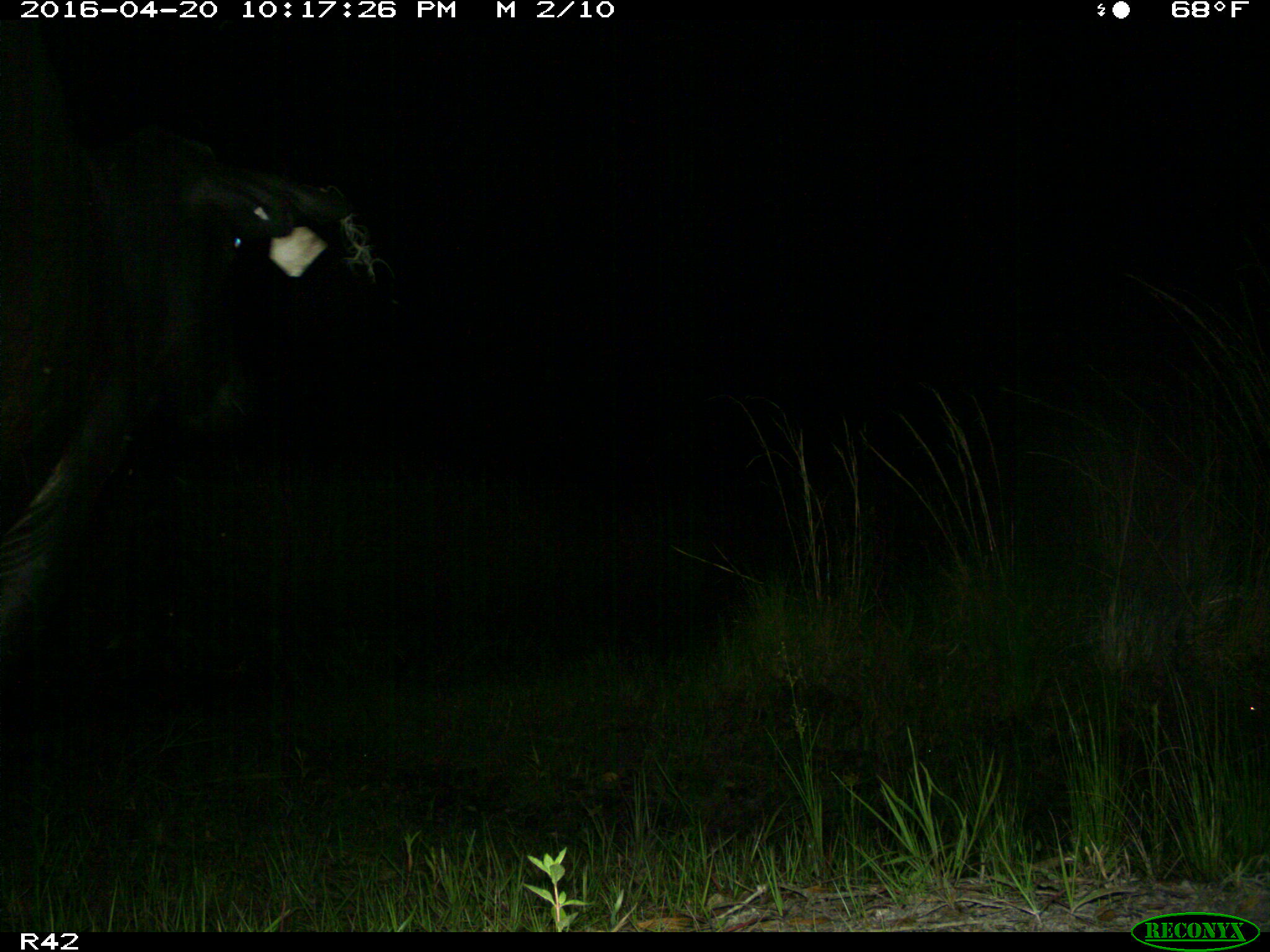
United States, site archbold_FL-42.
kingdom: Animalia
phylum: Chordata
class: Mammalia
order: Artiodactyla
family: Bovidae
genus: Bos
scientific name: Bos taurus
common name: domestic cow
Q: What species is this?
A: Bos taurus (domestic cow).